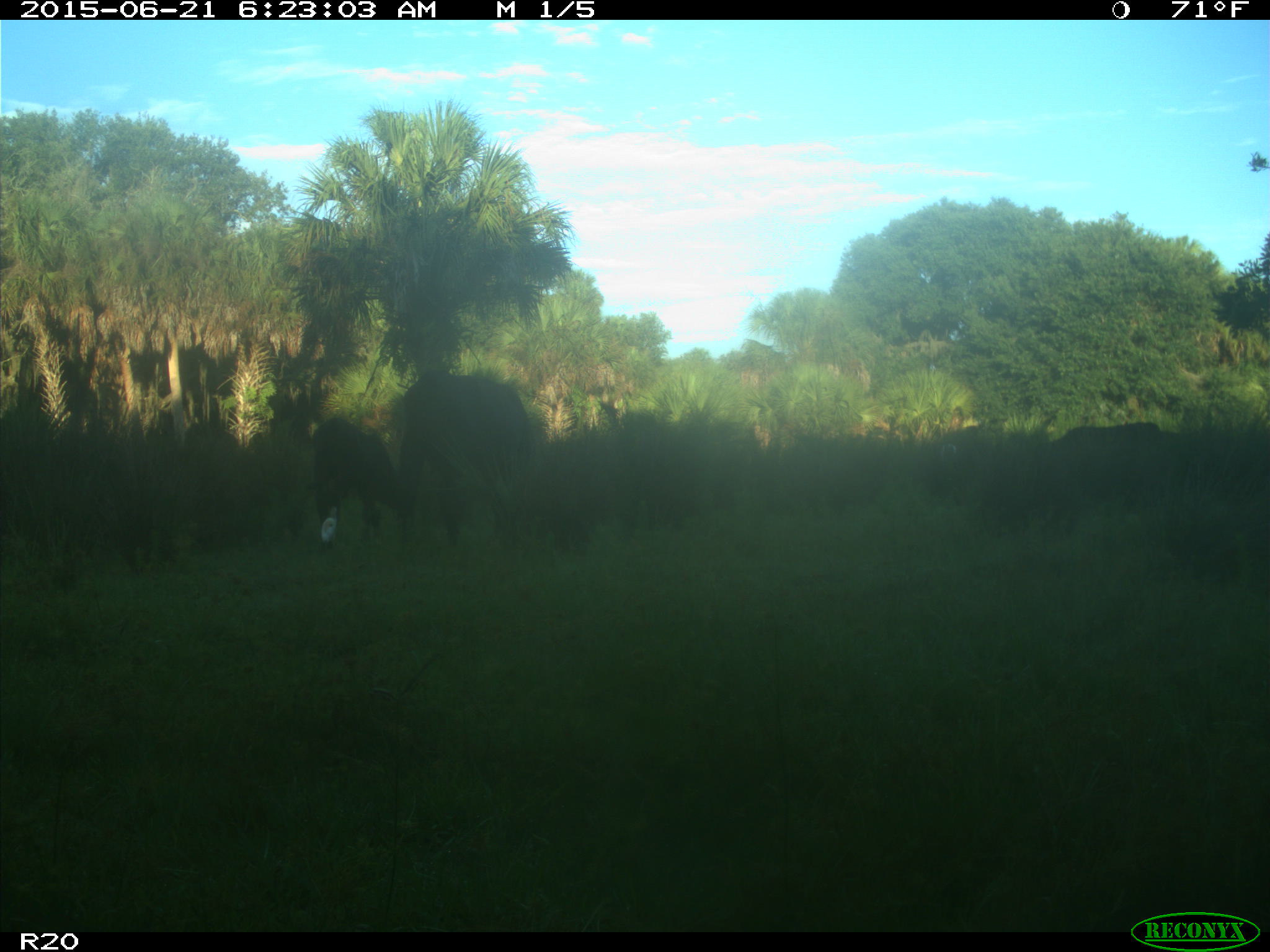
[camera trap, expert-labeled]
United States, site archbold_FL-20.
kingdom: Animalia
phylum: Chordata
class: Mammalia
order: Artiodactyla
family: Bovidae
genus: Bos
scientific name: Bos taurus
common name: domestic cow